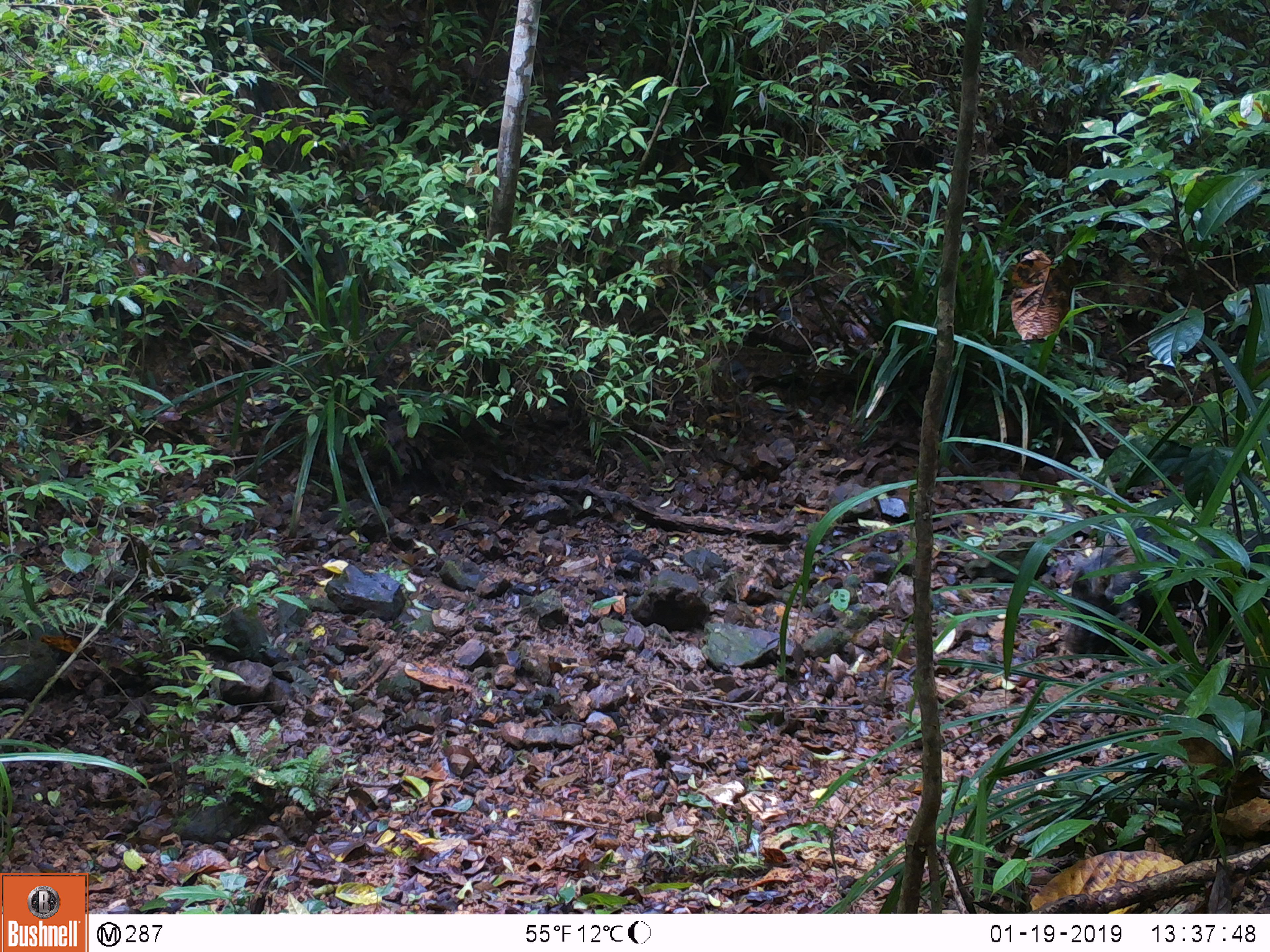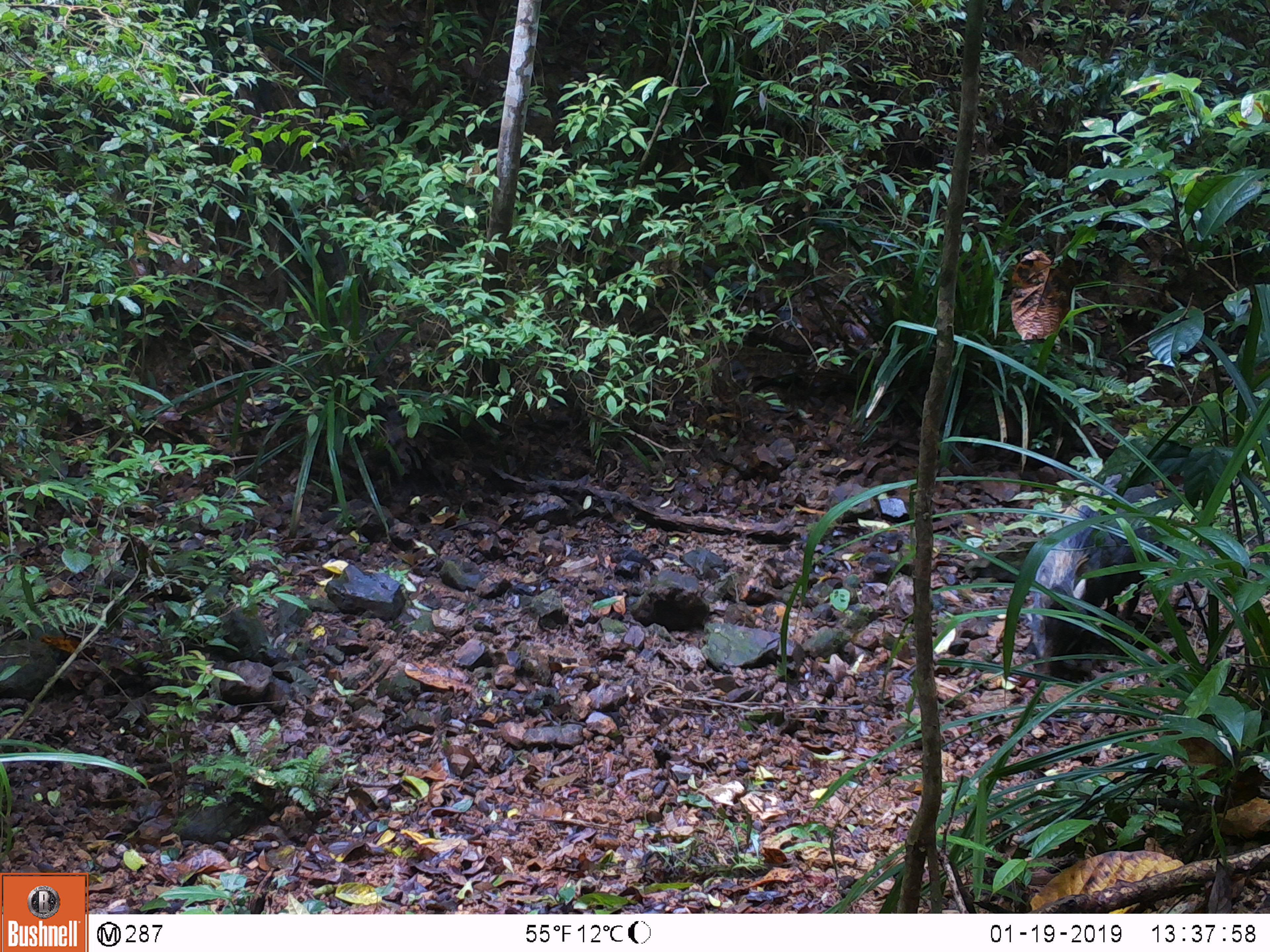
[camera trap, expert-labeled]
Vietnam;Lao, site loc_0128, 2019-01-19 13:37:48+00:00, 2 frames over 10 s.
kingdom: Animalia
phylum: Chordata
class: Mammalia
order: Artiodactyla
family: Suidae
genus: Sus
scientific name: Sus scrofa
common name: eurasian wild pig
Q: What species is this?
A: Eurasian wild pig (Sus scrofa).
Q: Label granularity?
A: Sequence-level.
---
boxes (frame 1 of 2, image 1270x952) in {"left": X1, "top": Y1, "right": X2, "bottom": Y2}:
eurasian wild pig: {"left": 1062, "top": 493, "right": 1270, "bottom": 660}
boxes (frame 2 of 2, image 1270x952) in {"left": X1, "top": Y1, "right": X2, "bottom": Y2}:
eurasian wild pig: {"left": 1021, "top": 458, "right": 1176, "bottom": 679}